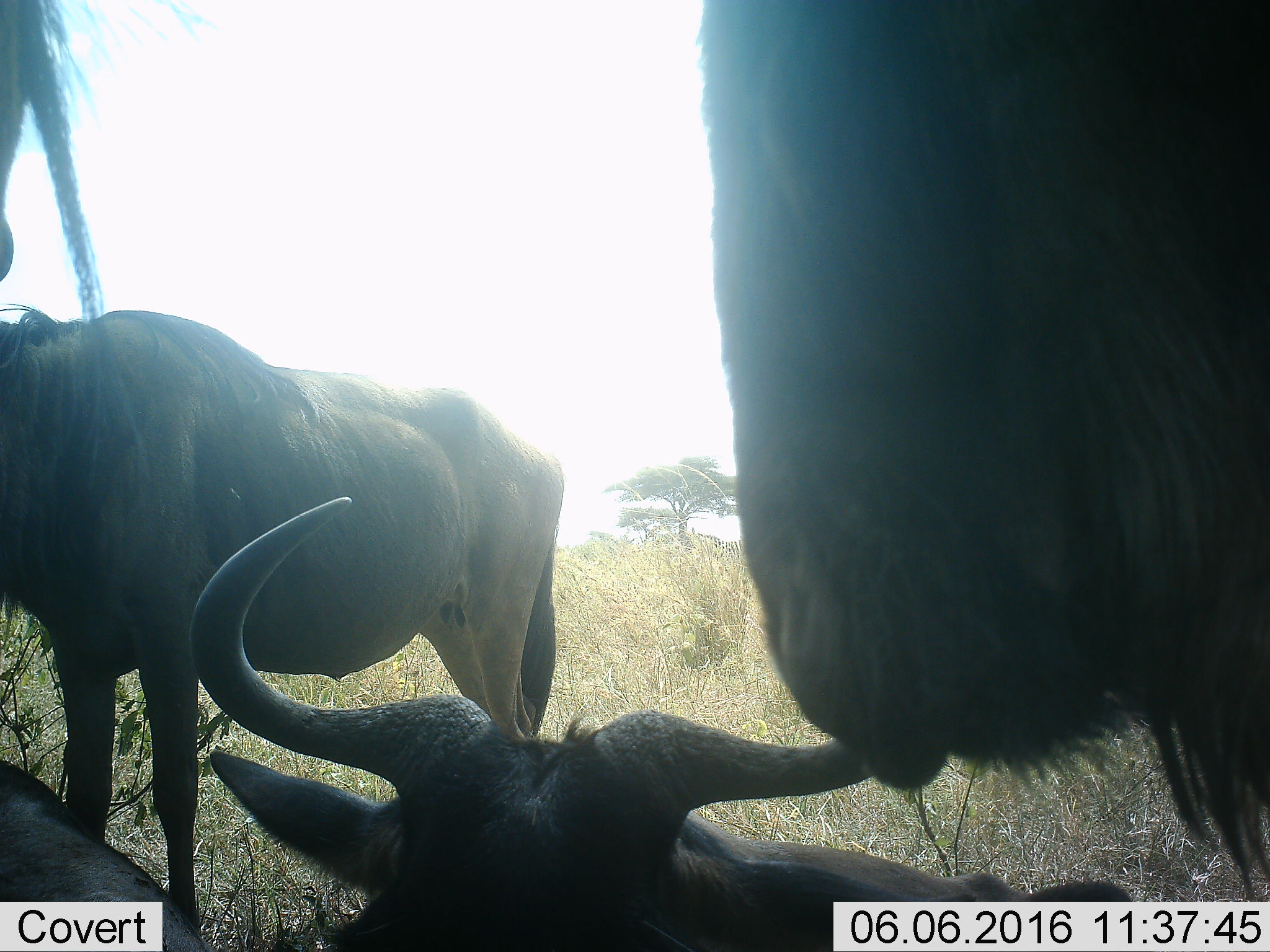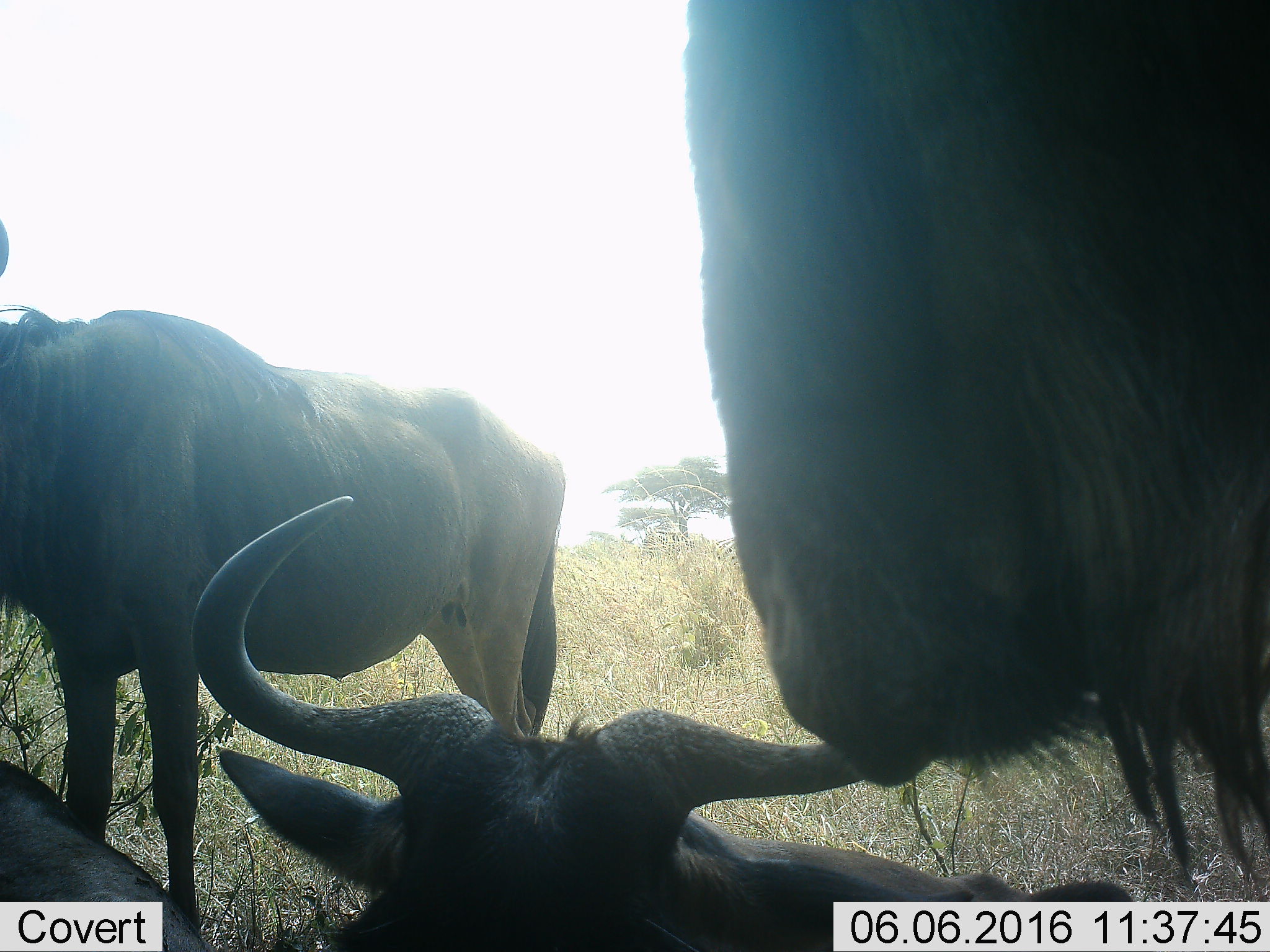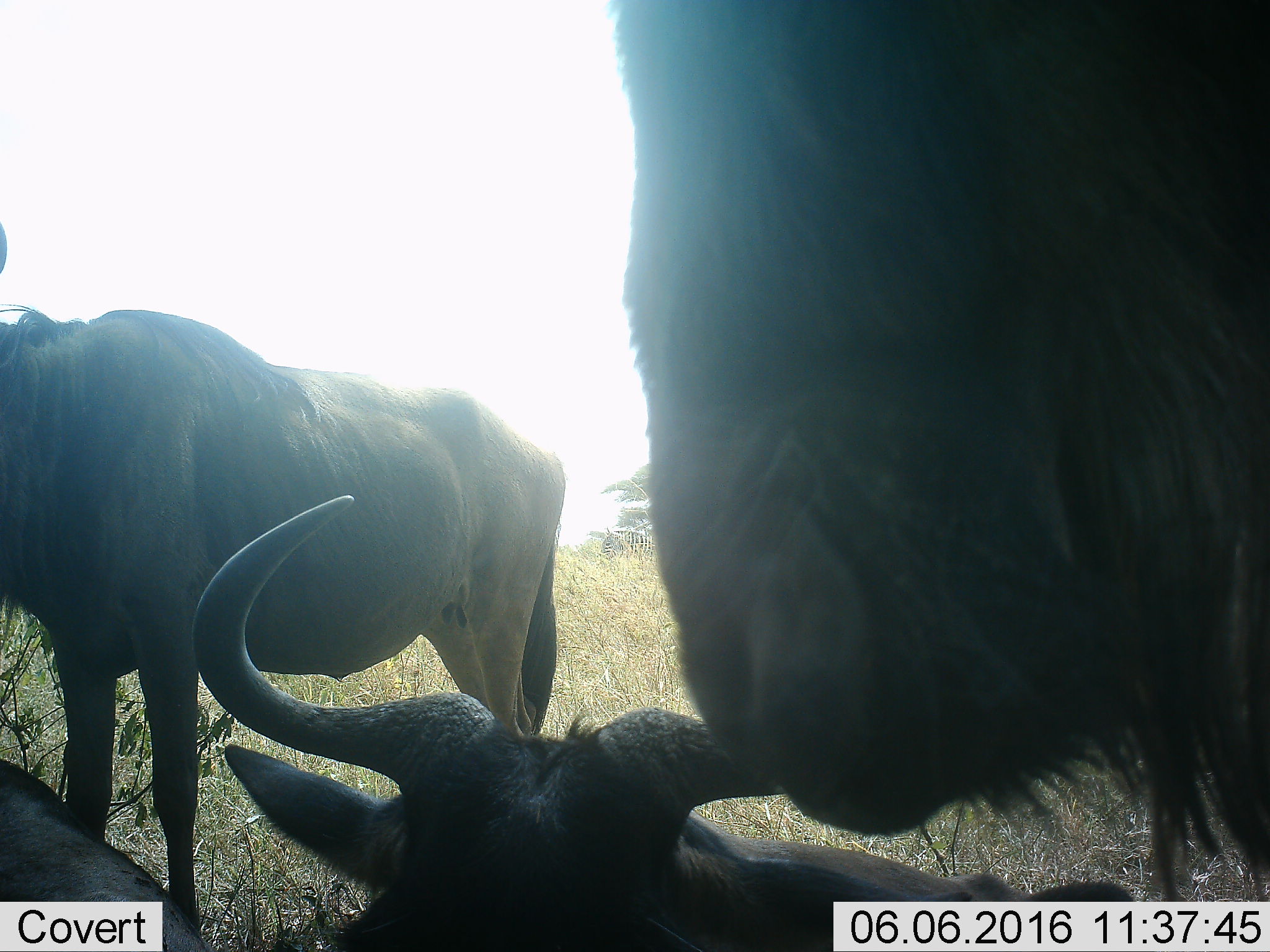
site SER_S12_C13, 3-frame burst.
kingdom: Animalia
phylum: Chordata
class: Mammalia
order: Artiodactyla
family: Bovidae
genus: Connochaetes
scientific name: Connochaetes taurinus taurinus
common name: blue wildebeest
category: wildebeestblue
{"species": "wildebeestblue (blue wildebeest) (Connochaetes taurinus taurinus)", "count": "5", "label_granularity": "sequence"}